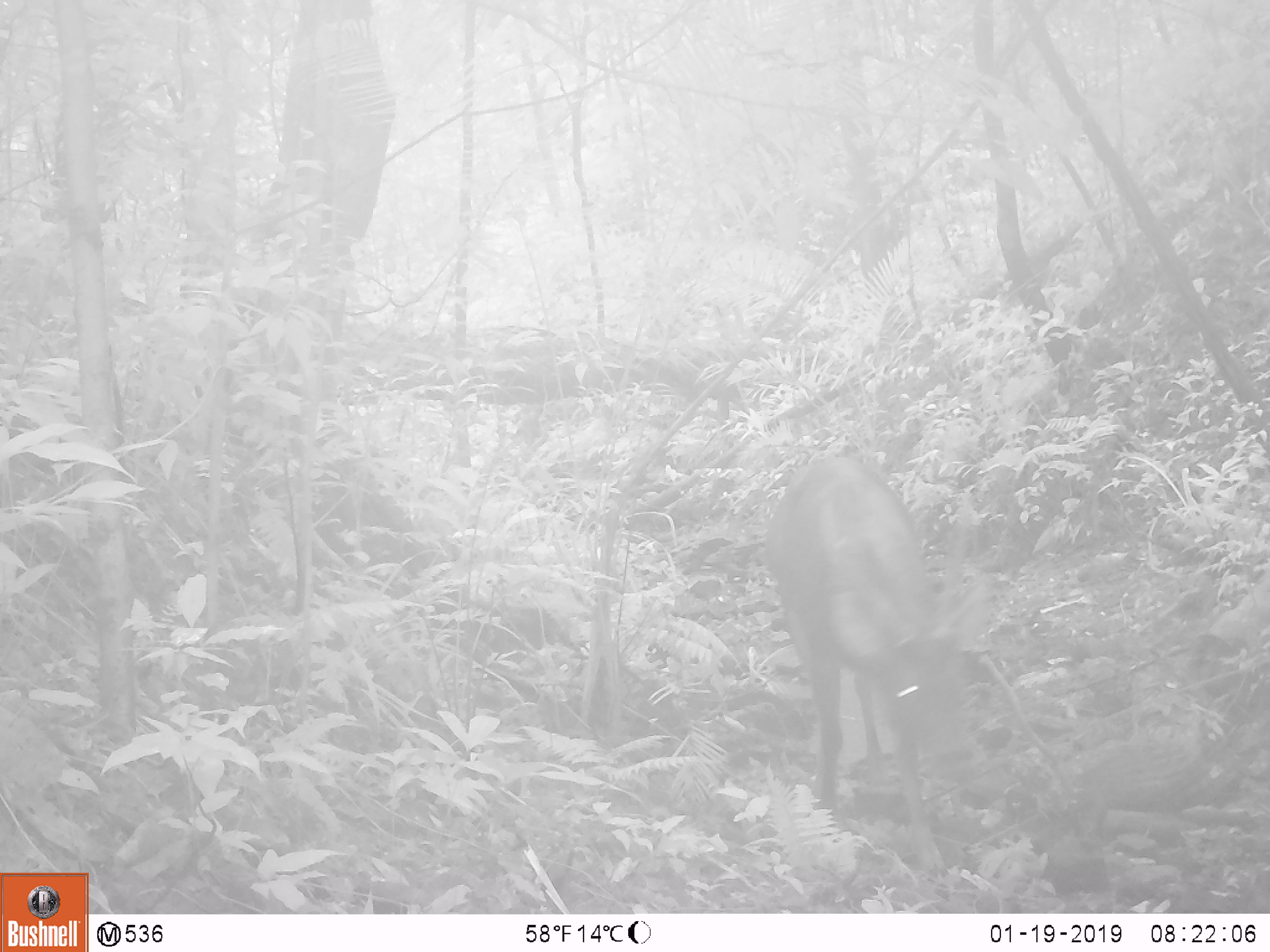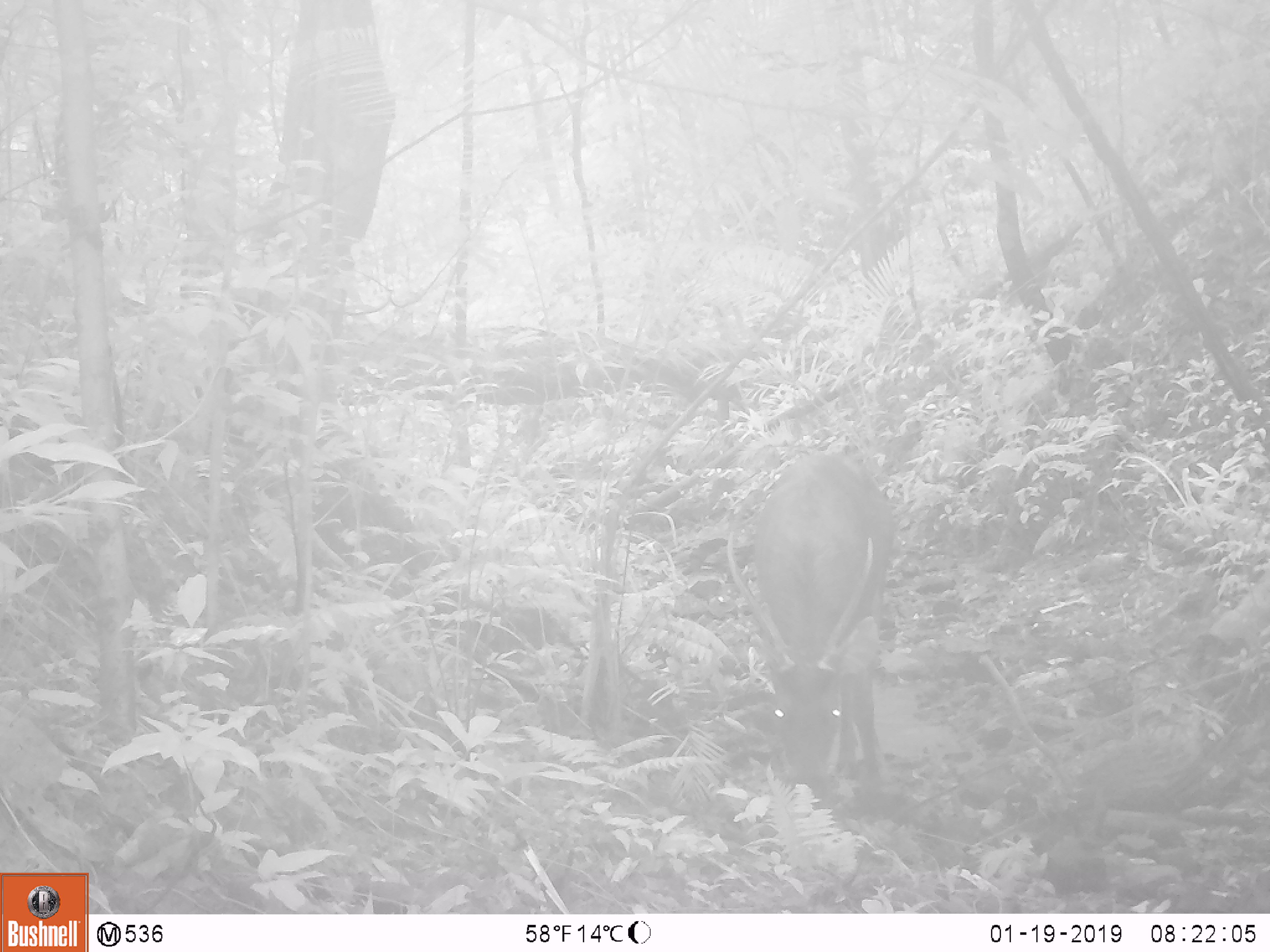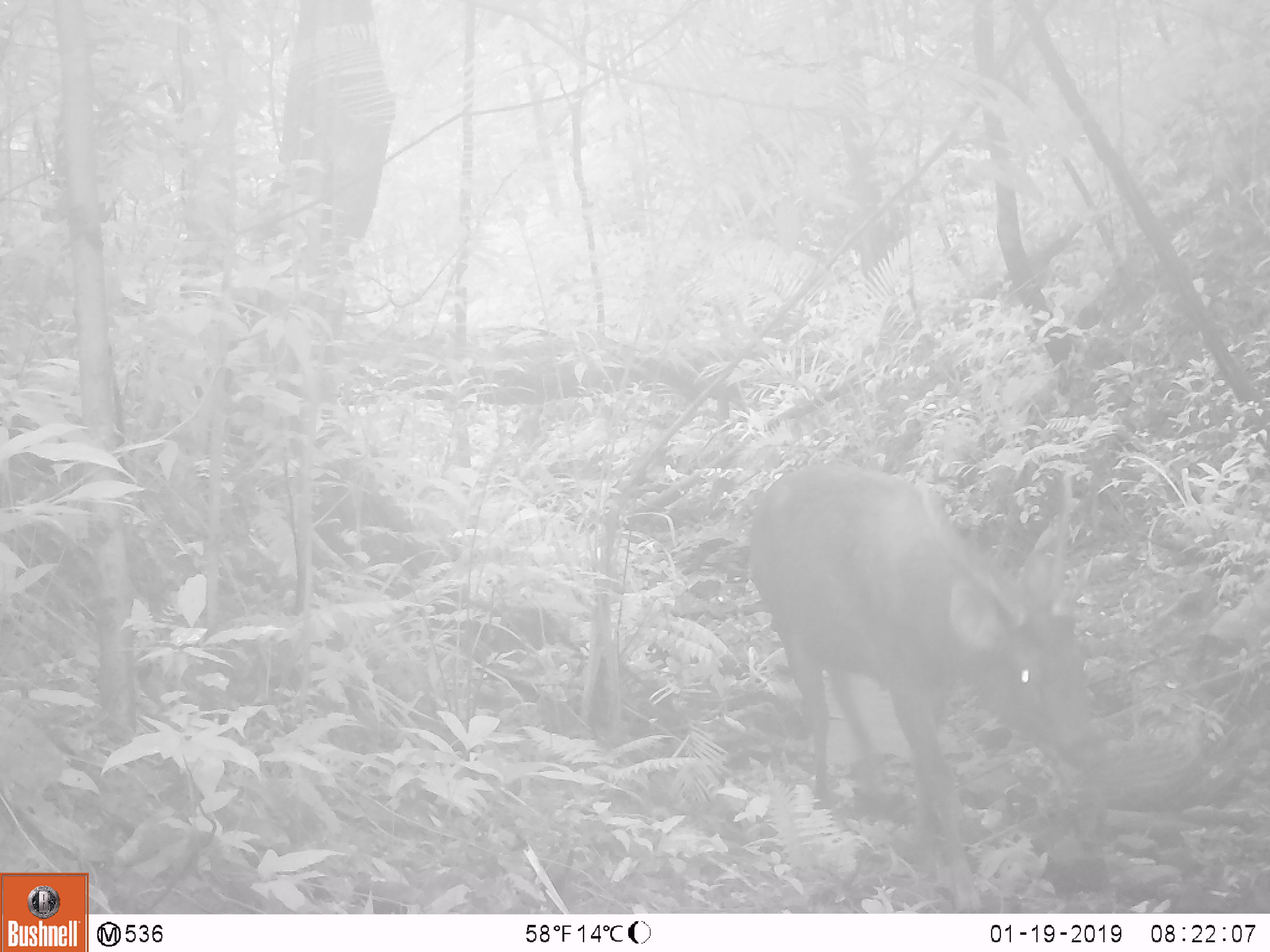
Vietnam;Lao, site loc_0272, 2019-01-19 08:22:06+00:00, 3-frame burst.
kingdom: Animalia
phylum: Chordata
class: Mammalia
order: Artiodactyla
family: Cervidae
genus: Rusa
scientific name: Rusa unicolor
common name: sambar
Sambar (Rusa unicolor). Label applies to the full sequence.